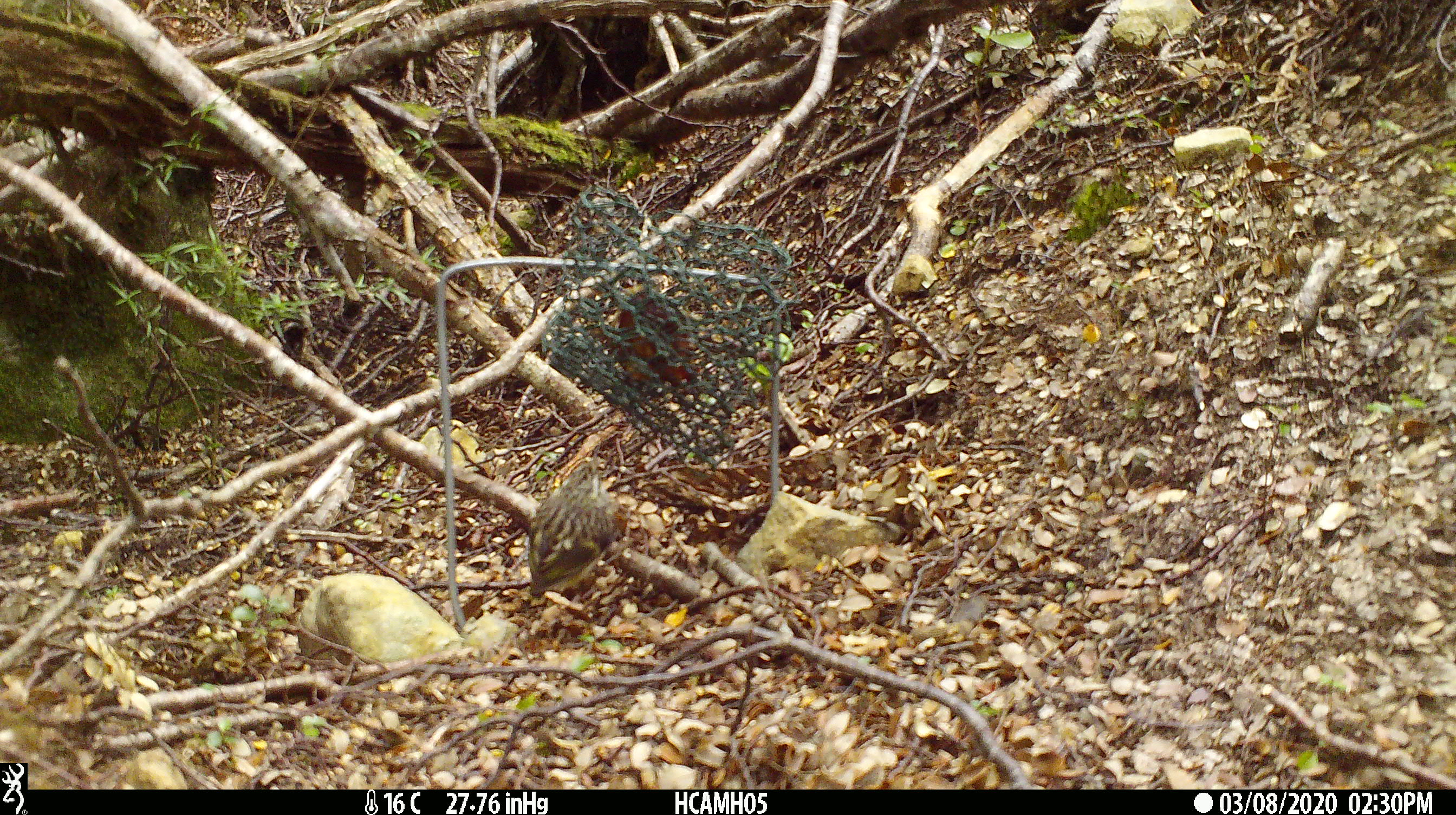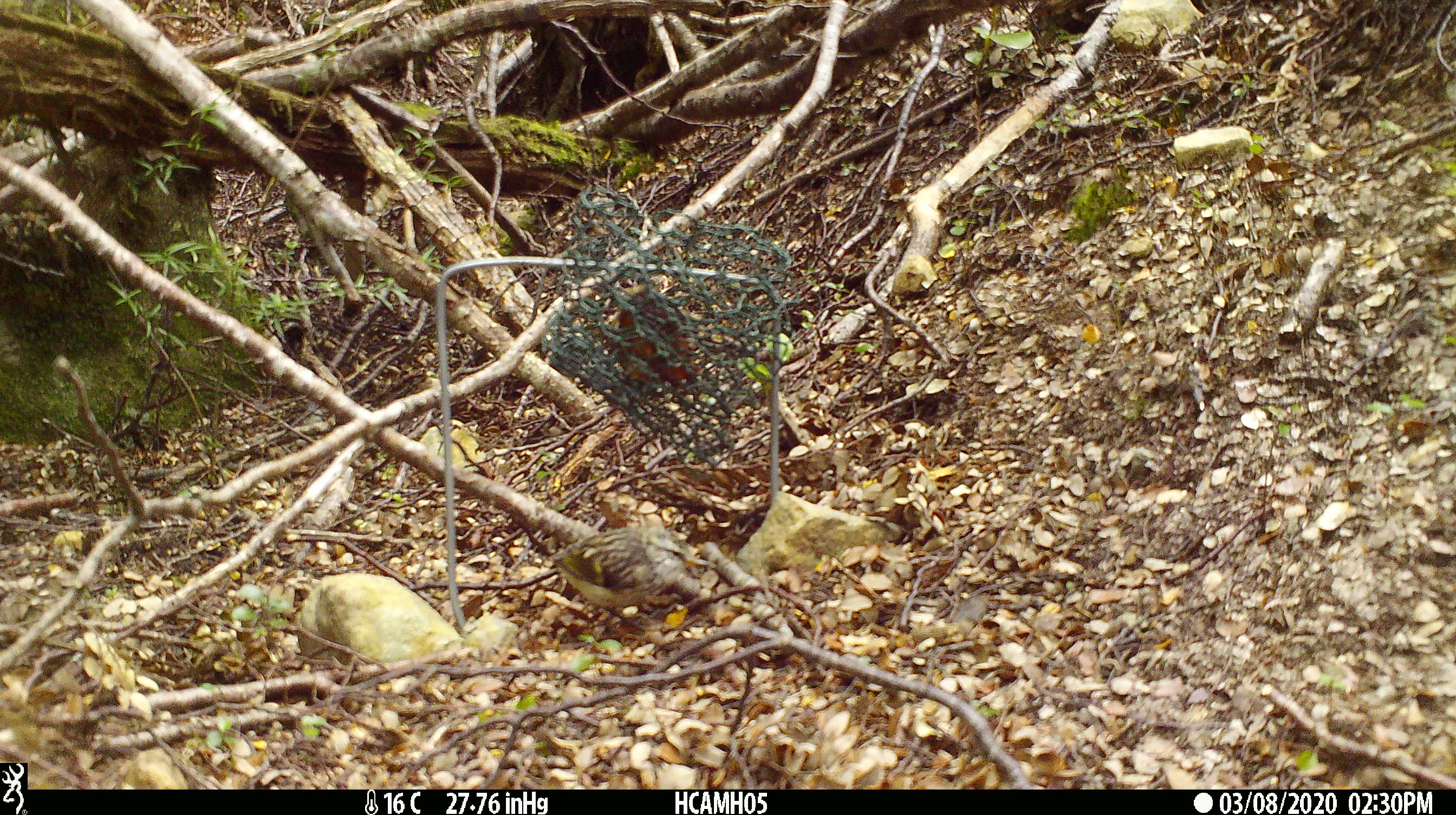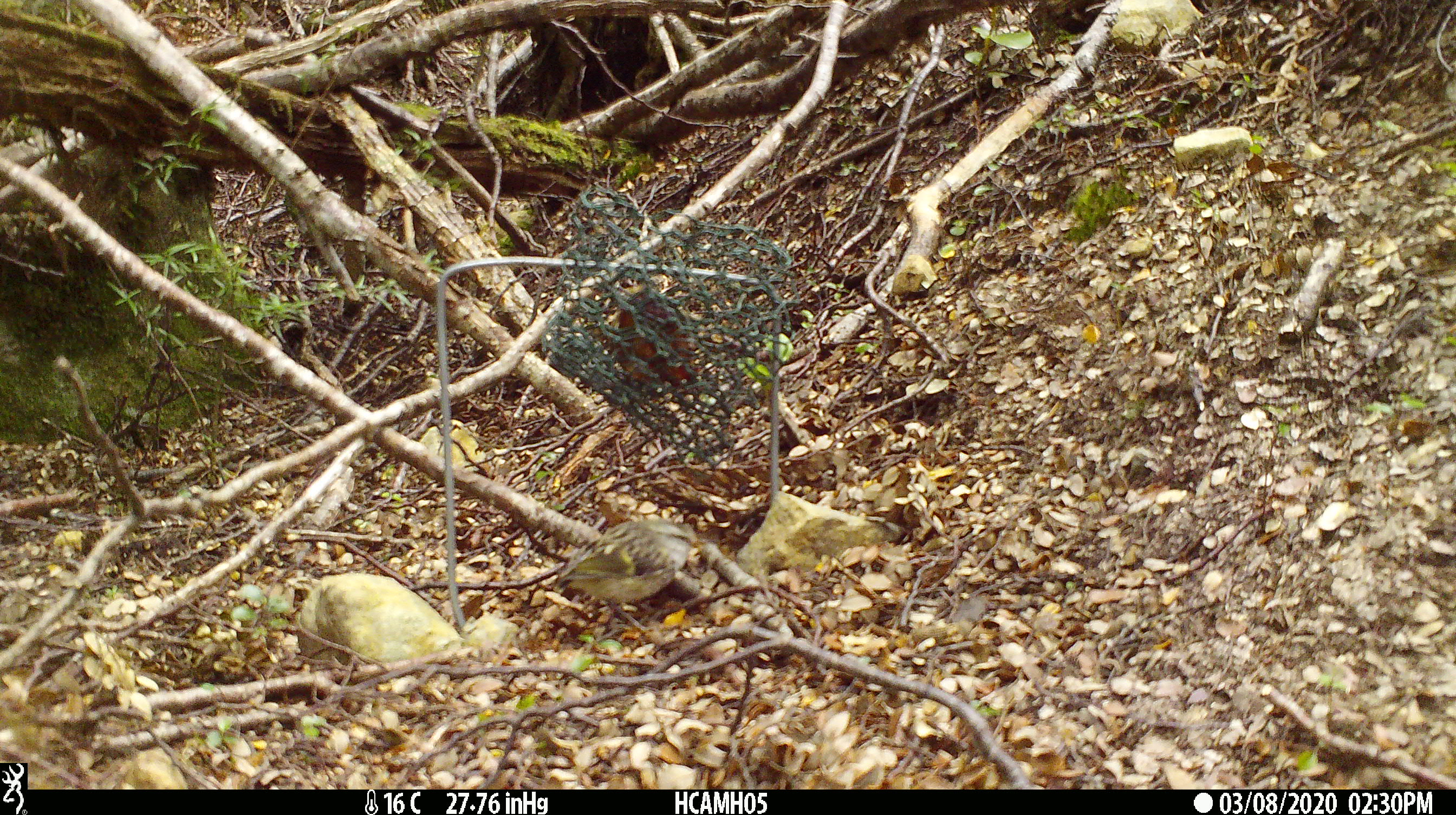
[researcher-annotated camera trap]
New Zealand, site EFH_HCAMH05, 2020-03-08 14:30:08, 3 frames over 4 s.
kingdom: Animalia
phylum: Chordata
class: Aves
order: Passeriformes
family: Acanthisittidae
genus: Acanthisitta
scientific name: Acanthisitta chloris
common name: rifleman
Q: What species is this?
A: Rifleman (Acanthisitta chloris).